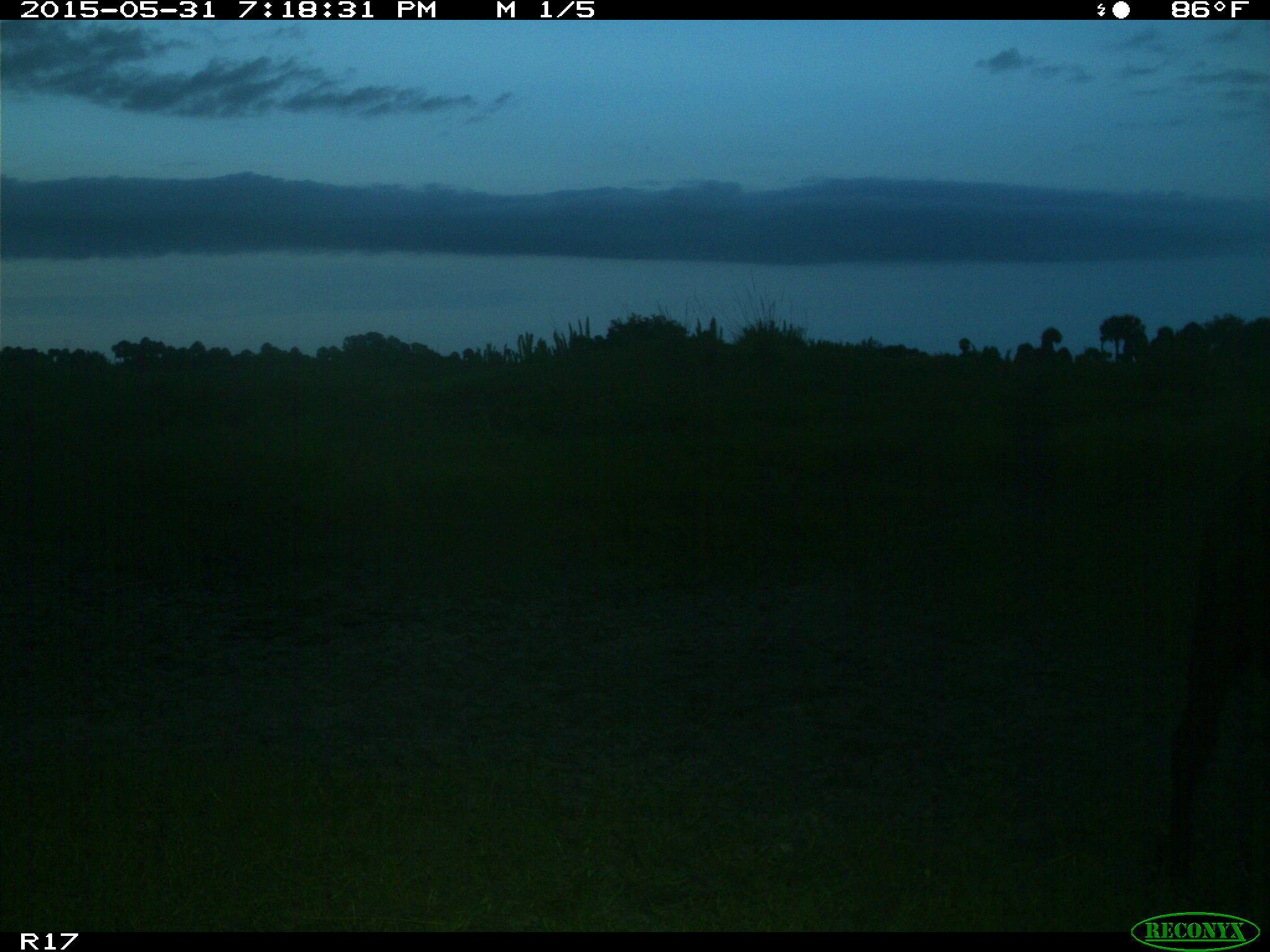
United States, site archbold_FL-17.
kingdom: Animalia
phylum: Chordata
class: Mammalia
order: Artiodactyla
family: Bovidae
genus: Bos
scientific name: Bos taurus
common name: domestic cow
Bos taurus (domestic cow).